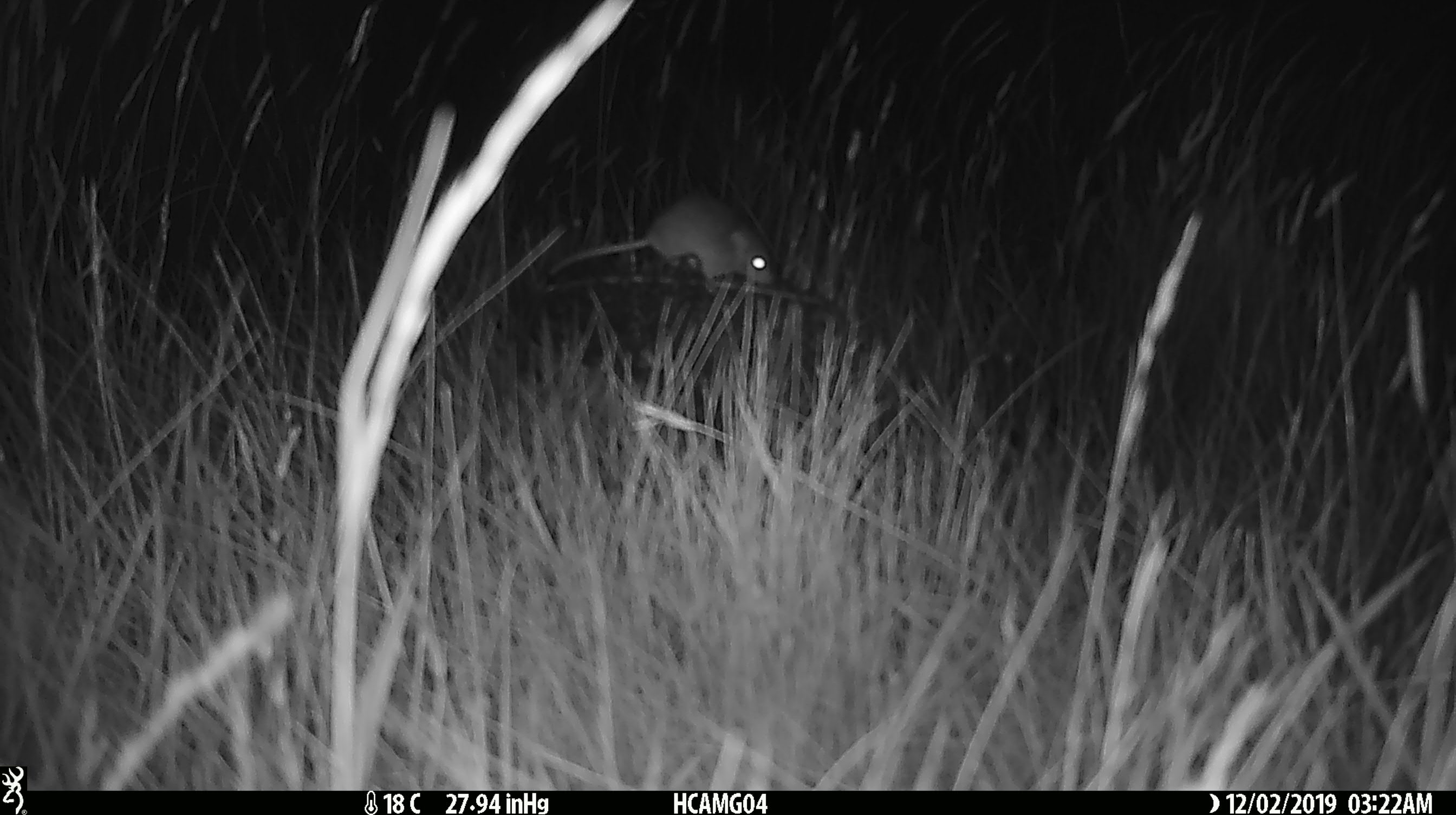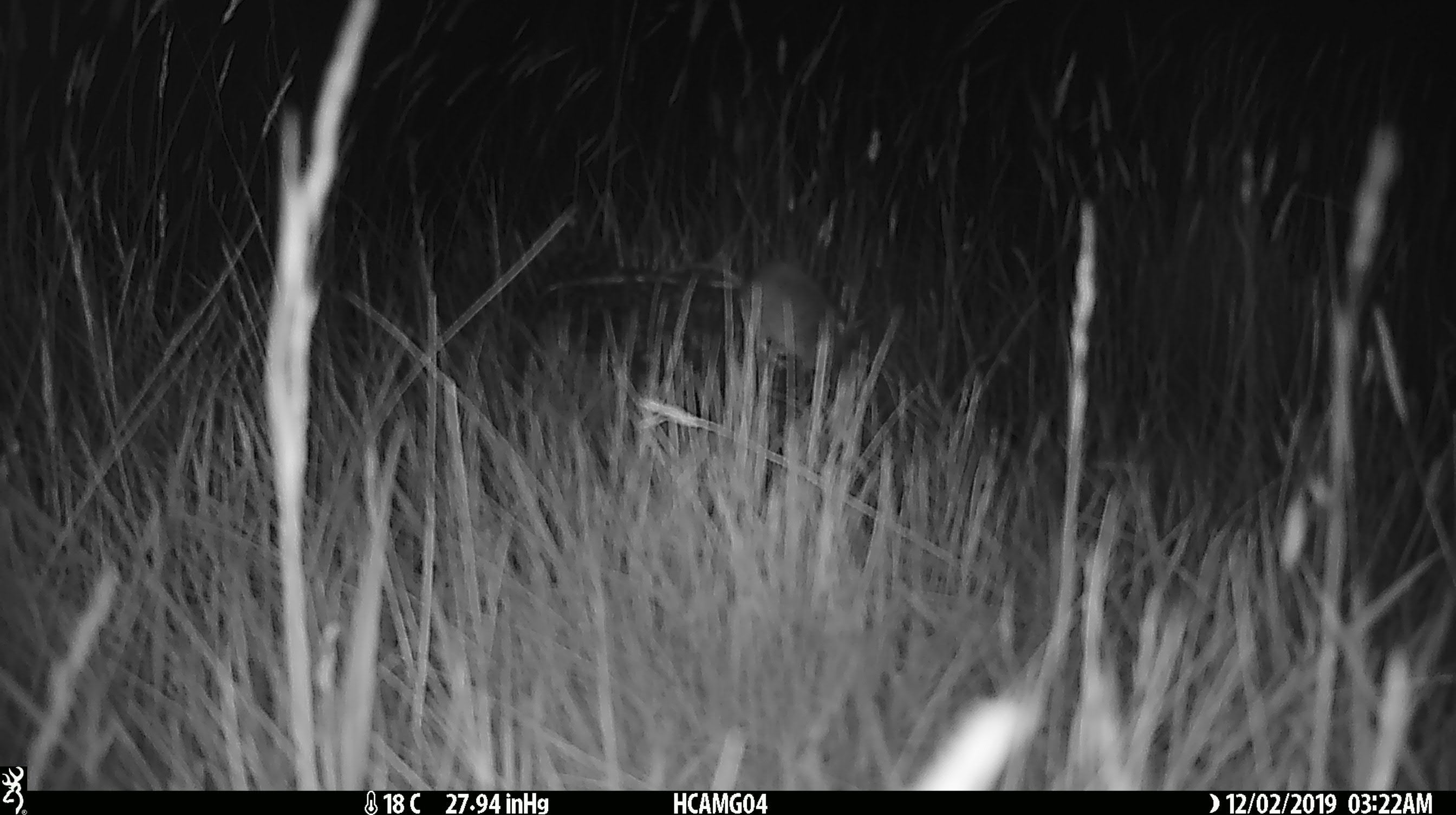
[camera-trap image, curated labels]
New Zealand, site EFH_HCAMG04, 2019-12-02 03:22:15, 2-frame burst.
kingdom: Animalia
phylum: Chordata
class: Mammalia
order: Rodentia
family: Muridae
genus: Mus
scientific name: Mus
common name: mouse